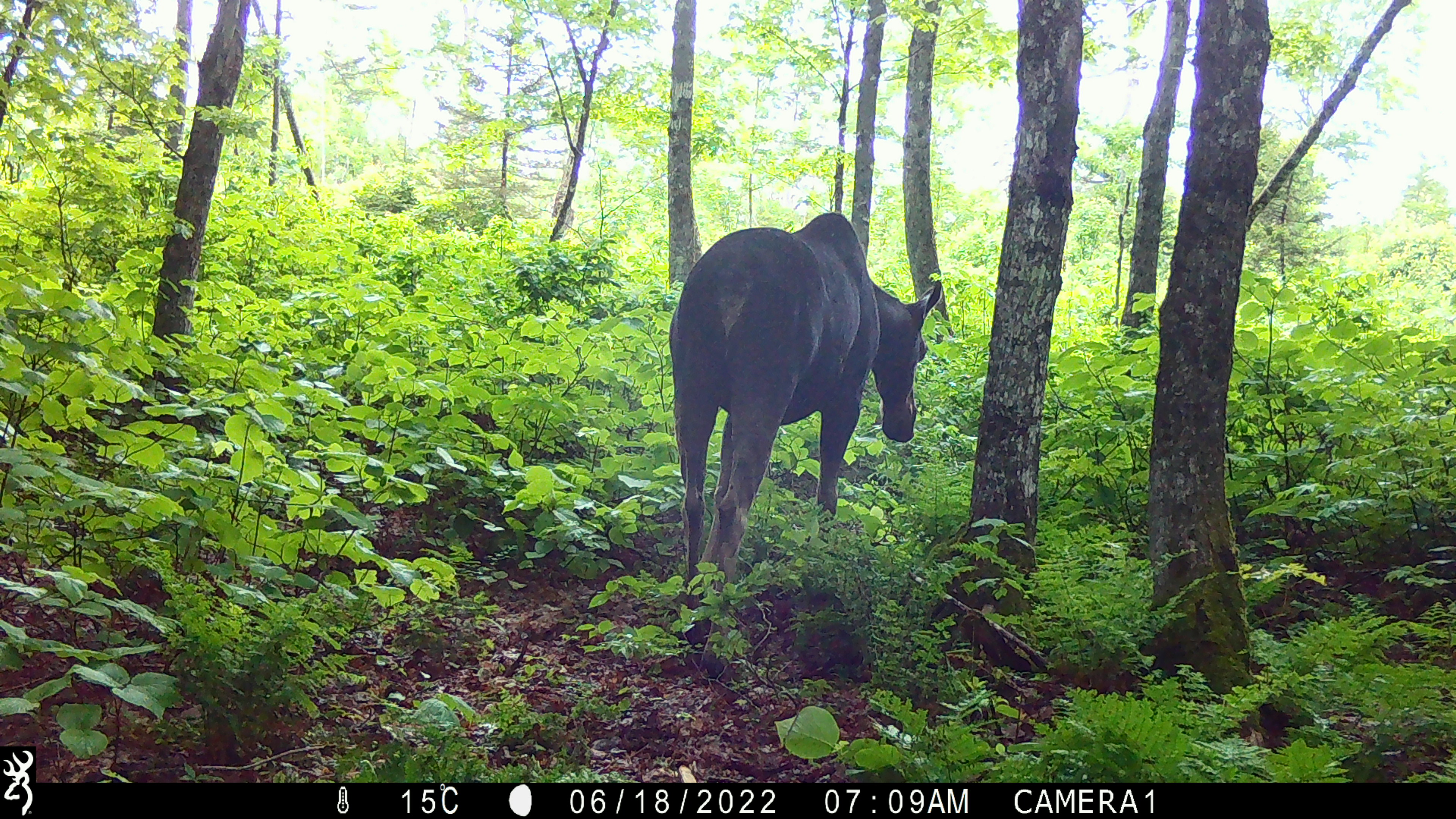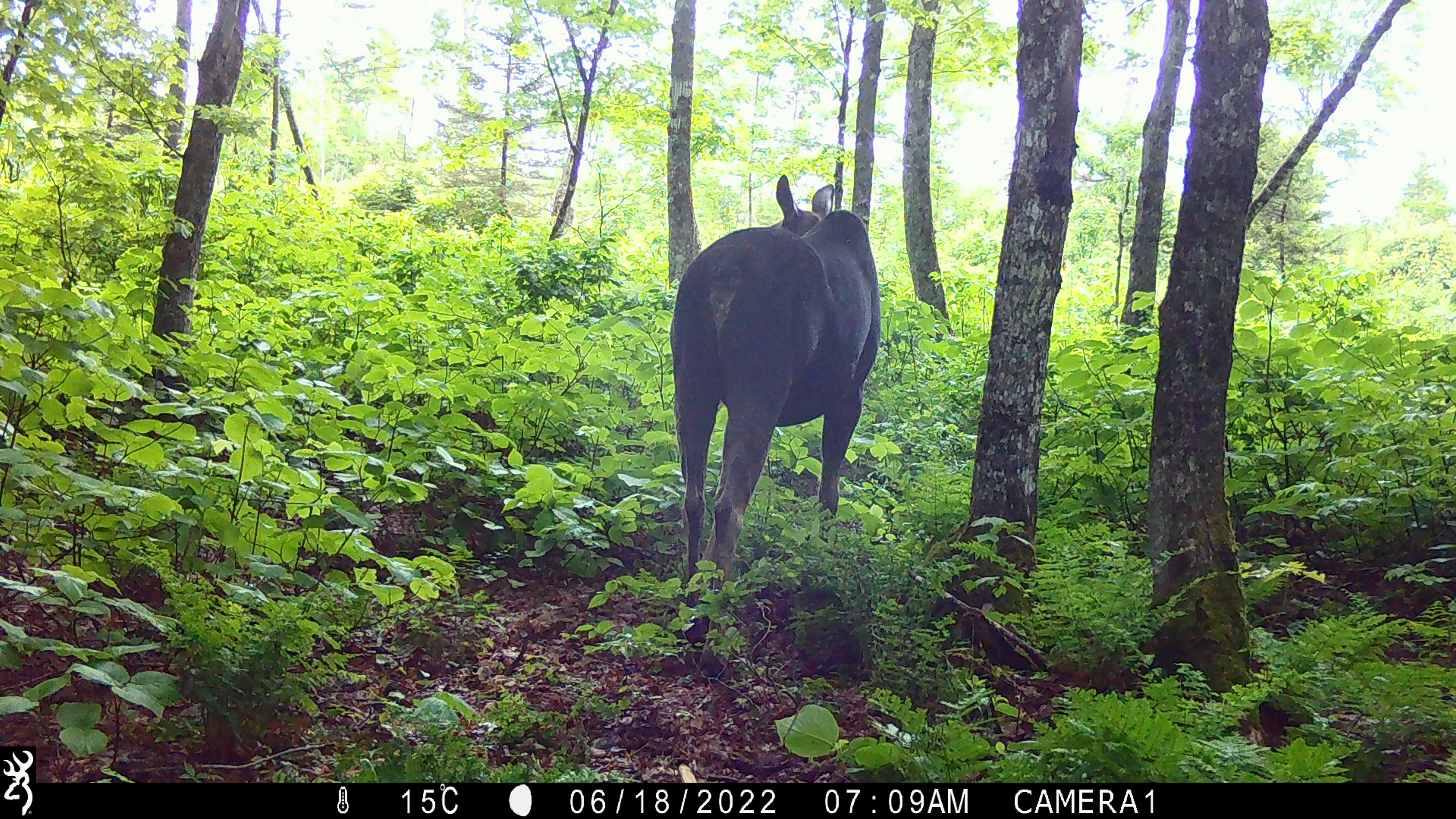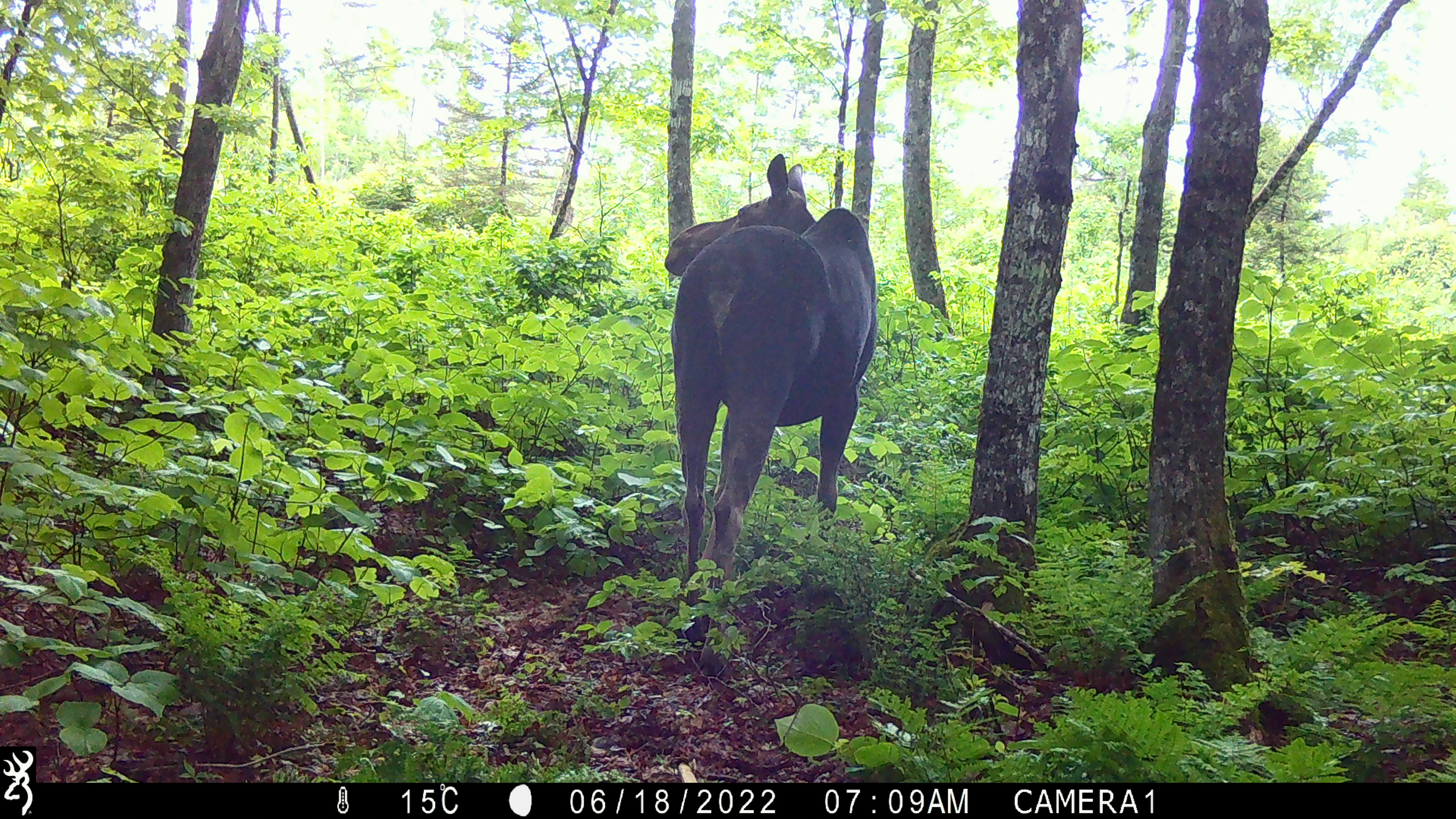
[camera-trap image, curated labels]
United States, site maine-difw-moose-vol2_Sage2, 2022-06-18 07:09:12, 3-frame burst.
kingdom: Animalia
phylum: Chordata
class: Mammalia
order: Artiodactyla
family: Cervidae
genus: Alces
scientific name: Alces alces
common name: moose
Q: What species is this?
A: Moose (Alces alces).